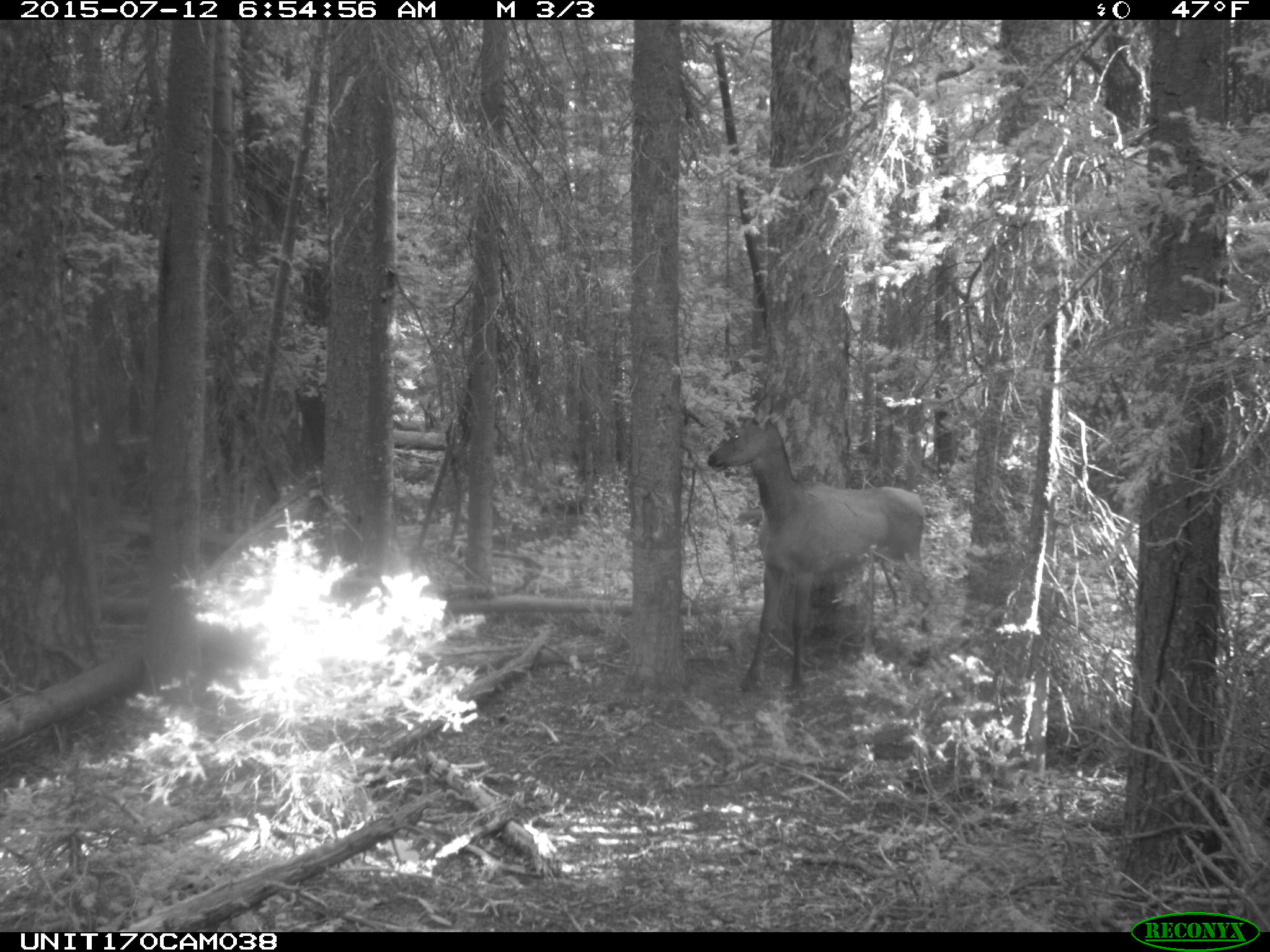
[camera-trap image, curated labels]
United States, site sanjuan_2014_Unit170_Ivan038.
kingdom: Animalia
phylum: Chordata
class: Mammalia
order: Artiodactyla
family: Cervidae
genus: Cervus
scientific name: Cervus elaphus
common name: red deer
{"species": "Cervus elaphus (red deer)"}